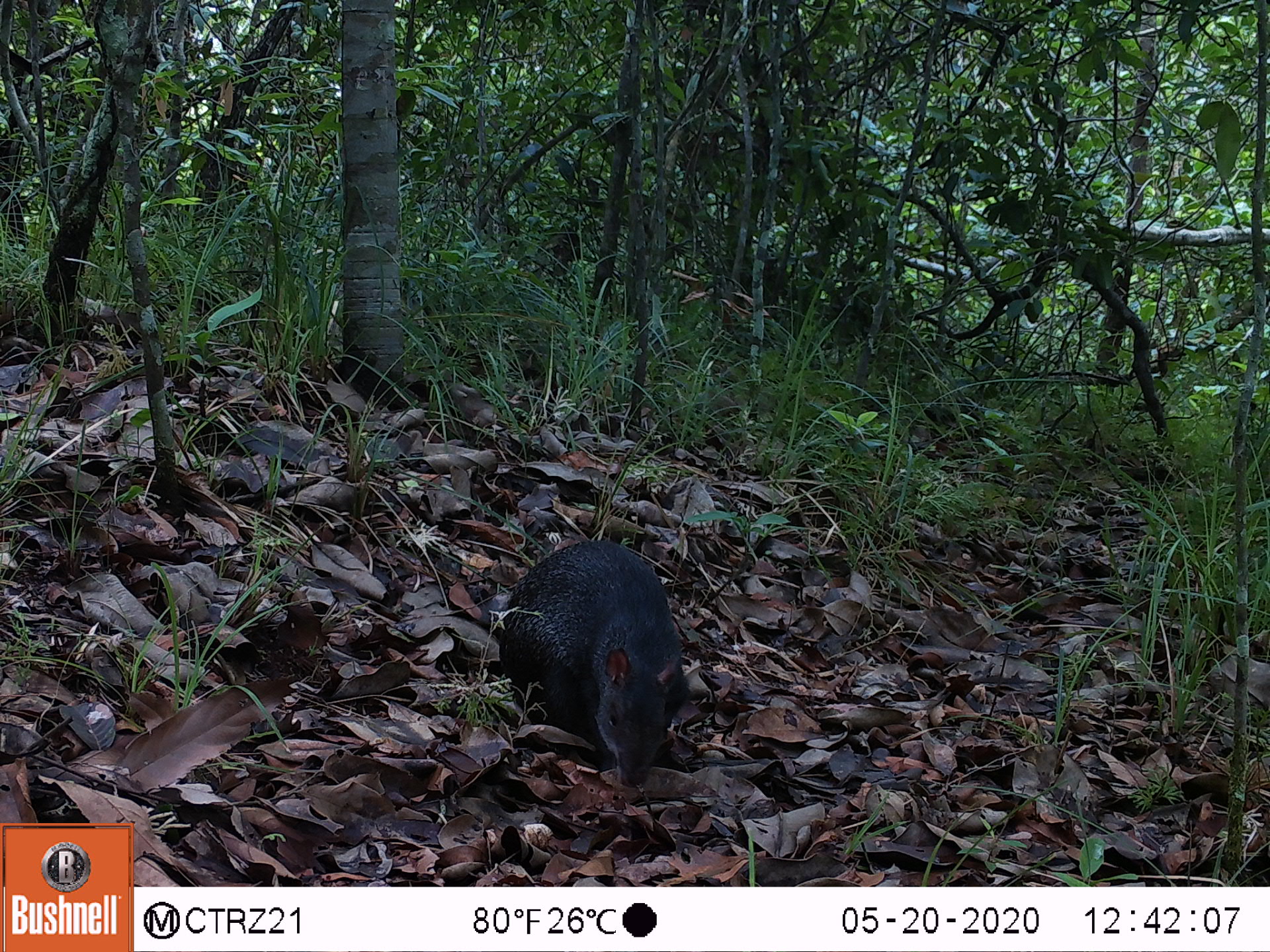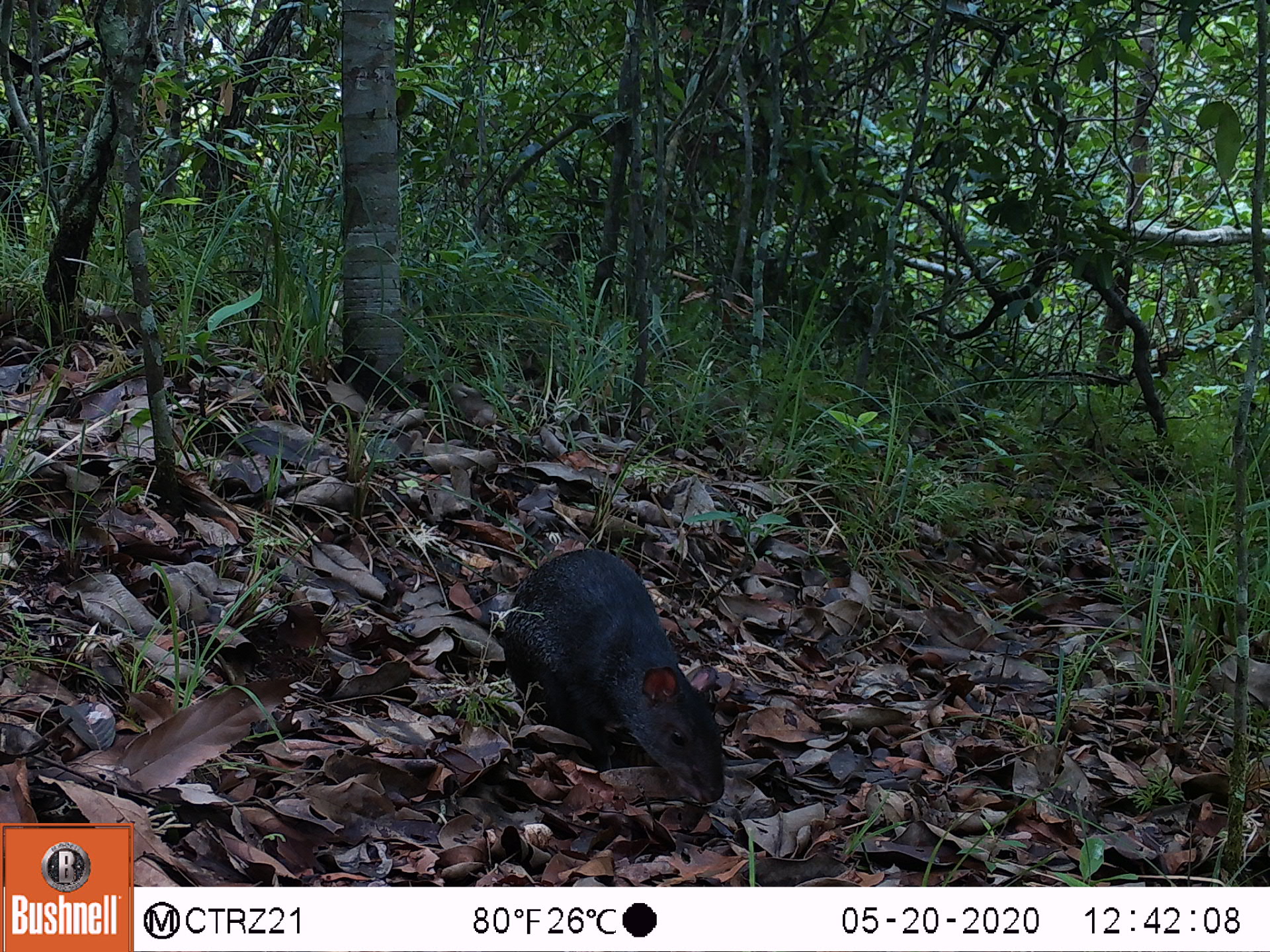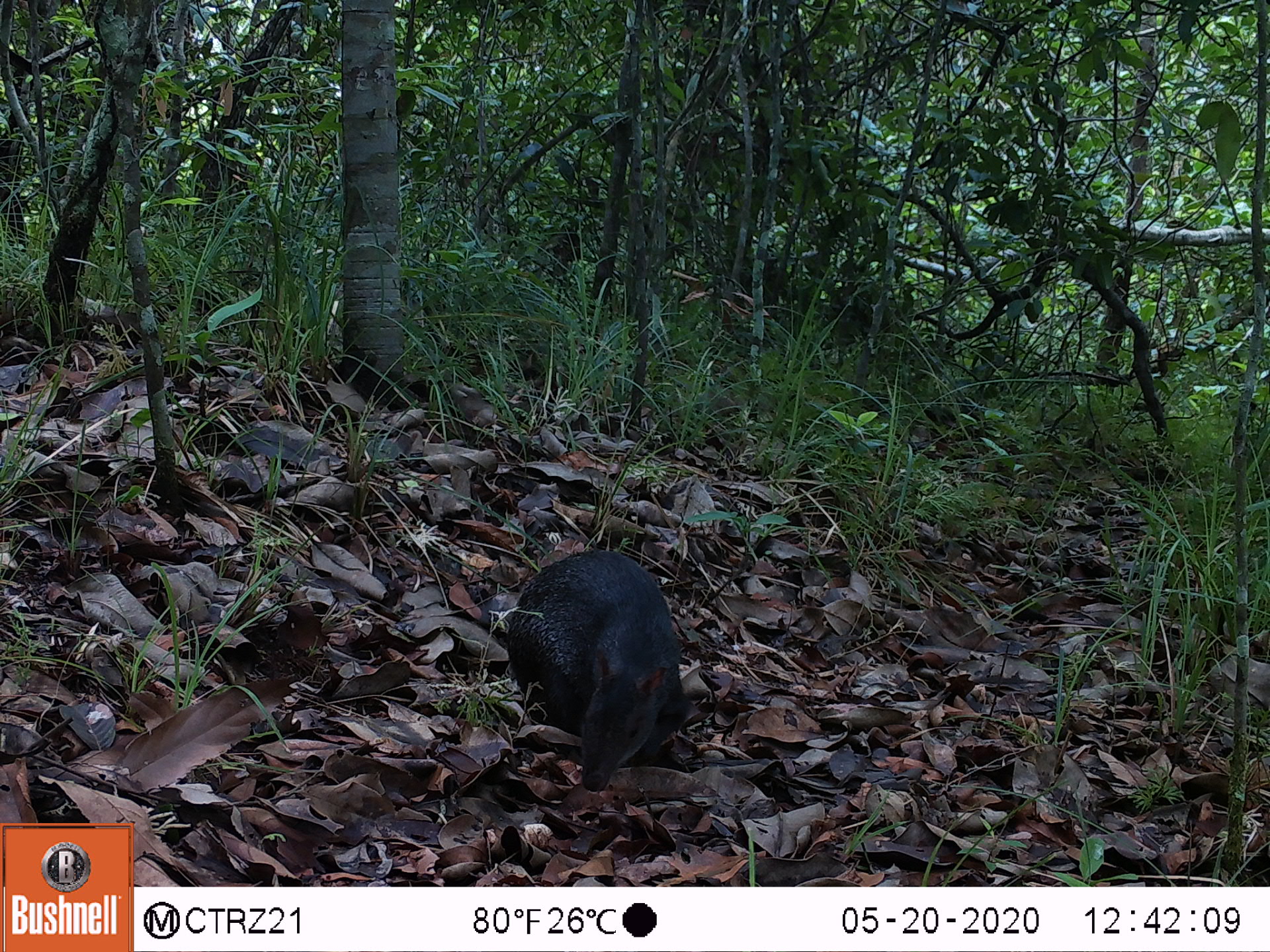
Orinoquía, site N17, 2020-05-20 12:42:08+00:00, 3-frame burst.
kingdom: Animalia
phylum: Chordata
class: Mammalia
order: Rodentia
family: Dasyproctidae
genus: Dasyprocta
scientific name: Dasyprocta fuliginosa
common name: black agouti